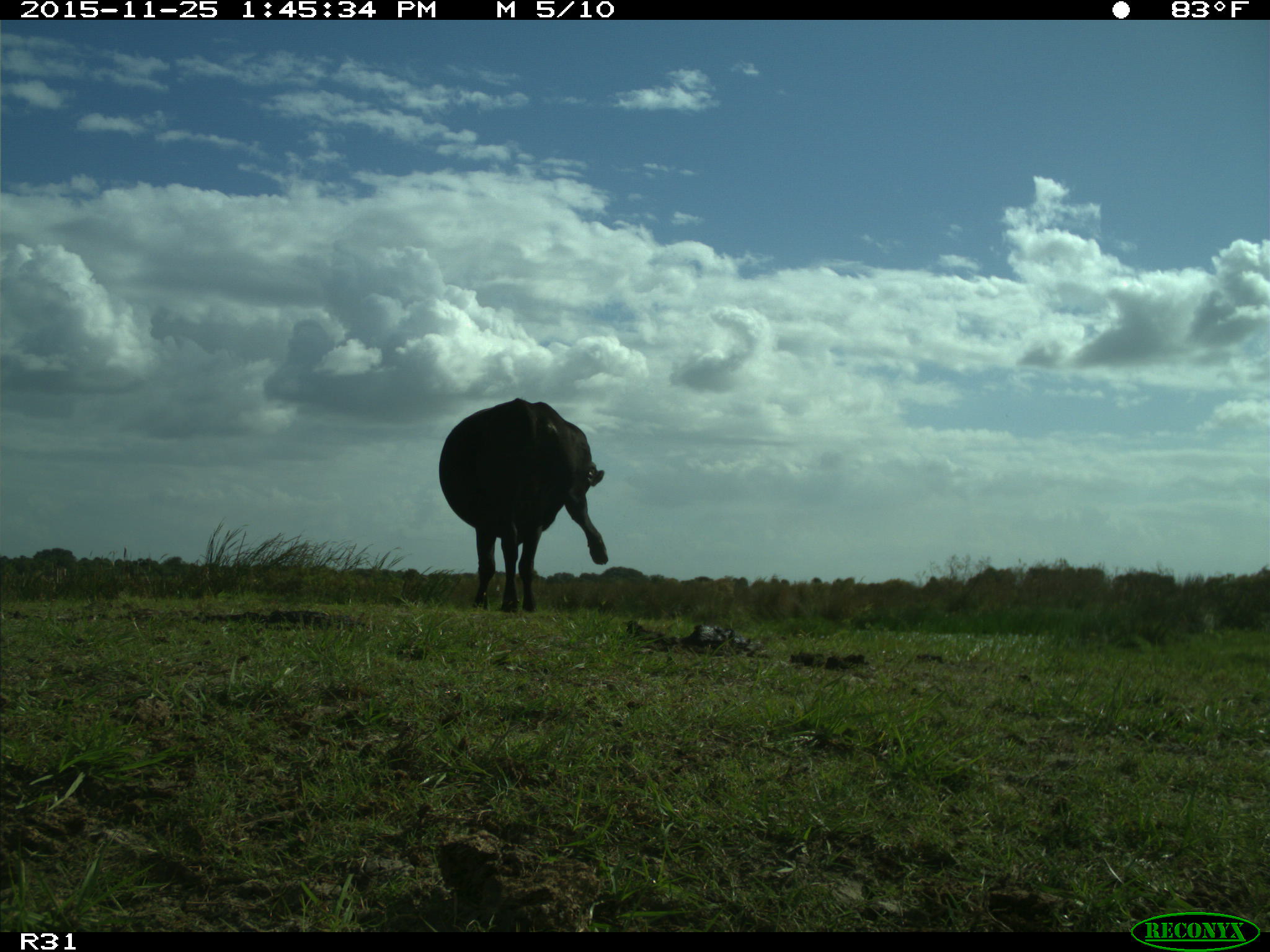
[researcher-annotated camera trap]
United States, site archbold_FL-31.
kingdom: Animalia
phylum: Chordata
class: Mammalia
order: Artiodactyla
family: Bovidae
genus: Bos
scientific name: Bos taurus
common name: domestic cow